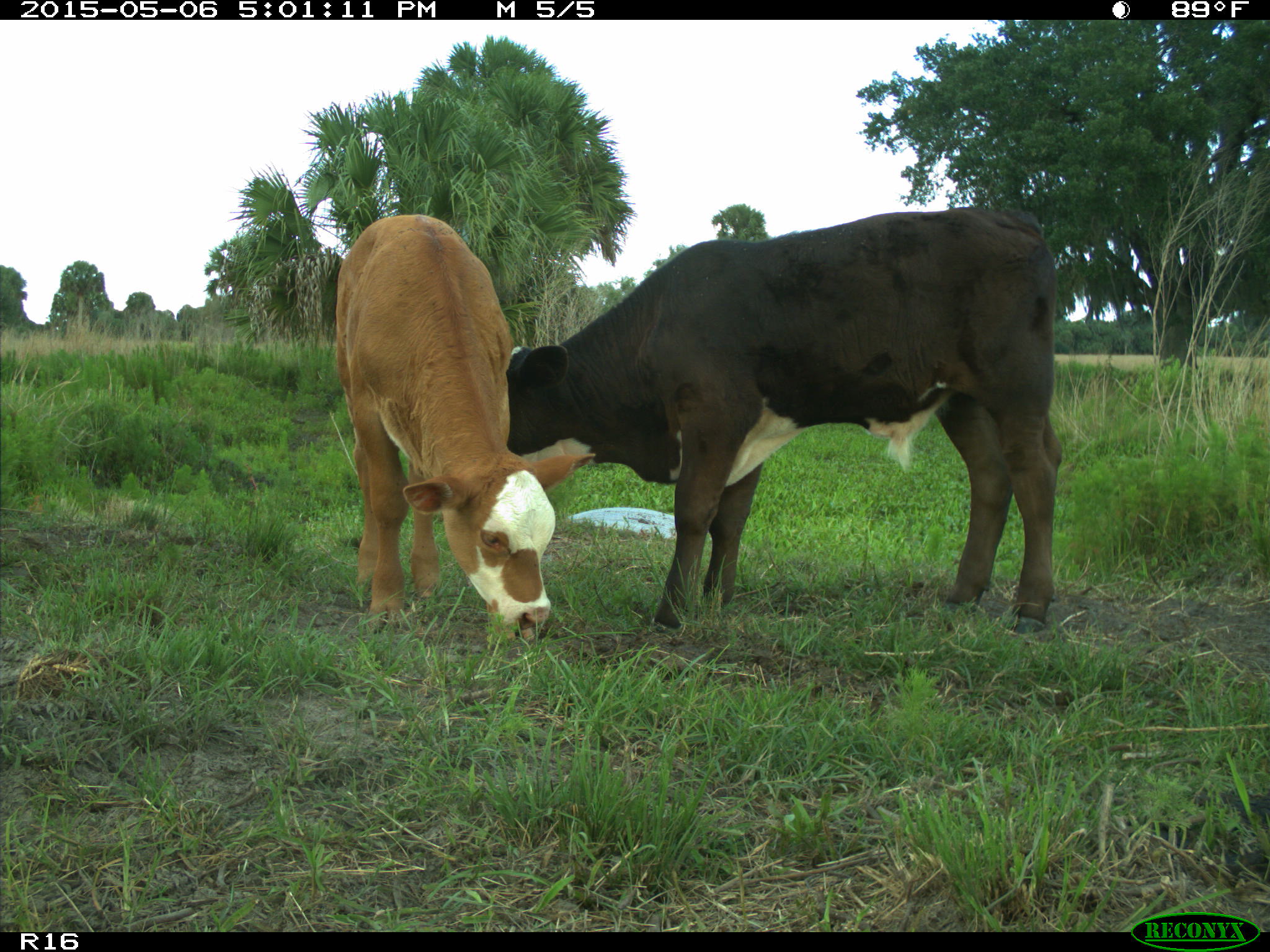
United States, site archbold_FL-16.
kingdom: Animalia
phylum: Chordata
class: Mammalia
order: Artiodactyla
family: Bovidae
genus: Bos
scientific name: Bos taurus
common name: domestic cow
Bos taurus (domestic cow).